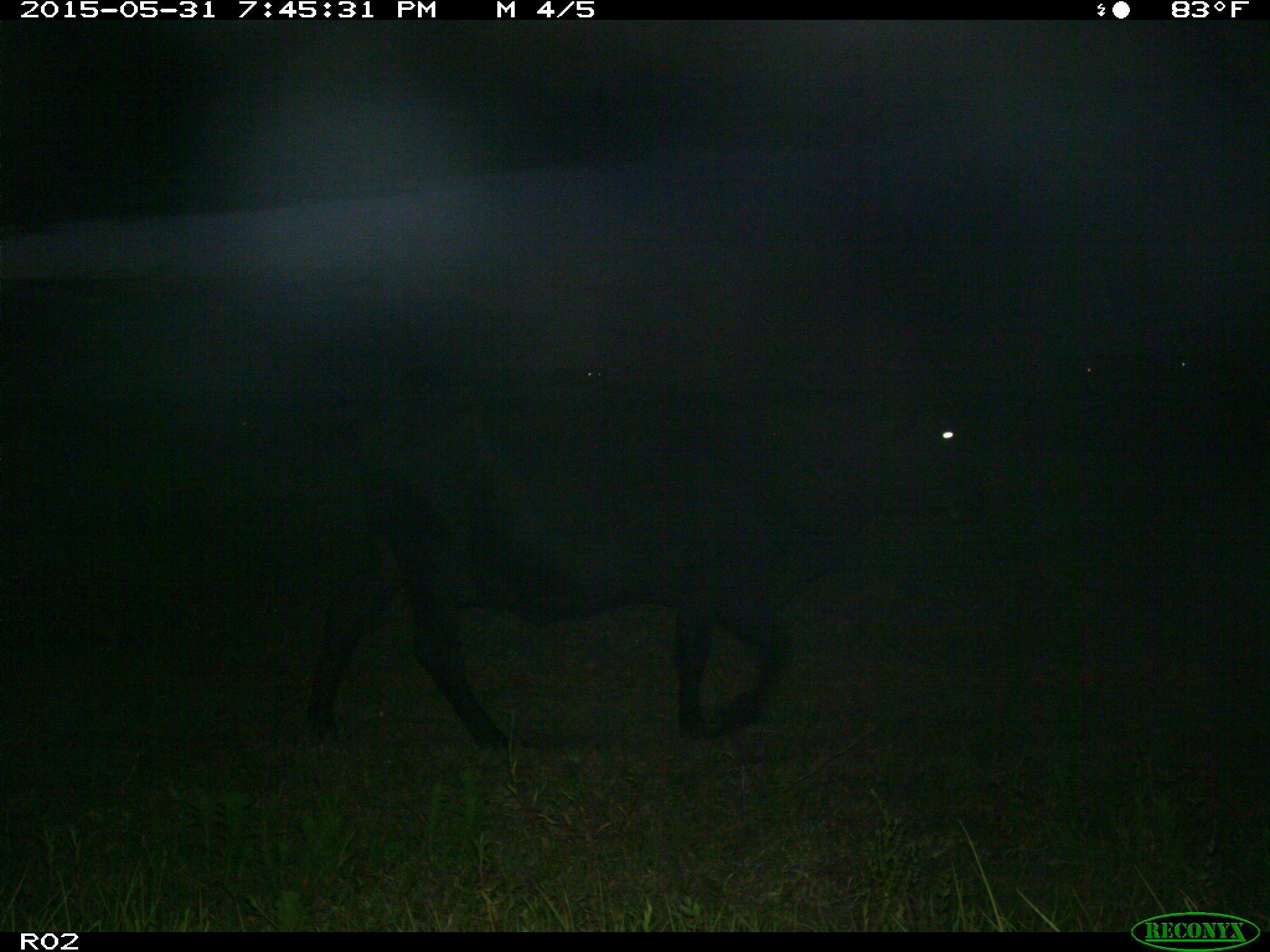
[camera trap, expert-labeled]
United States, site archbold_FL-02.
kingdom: Animalia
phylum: Chordata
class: Mammalia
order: Artiodactyla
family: Bovidae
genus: Bos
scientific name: Bos taurus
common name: domestic cow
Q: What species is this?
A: Bos taurus (domestic cow).